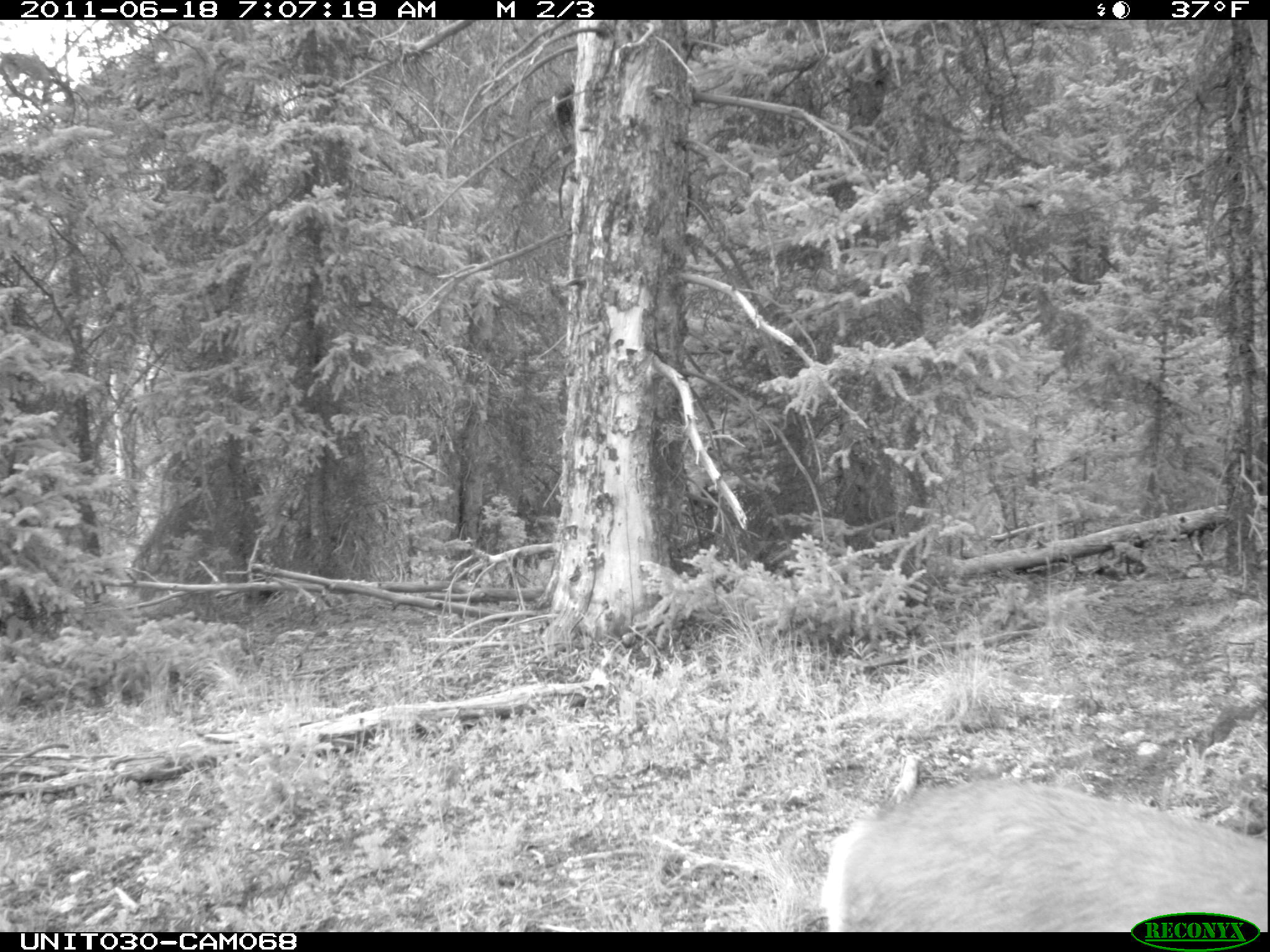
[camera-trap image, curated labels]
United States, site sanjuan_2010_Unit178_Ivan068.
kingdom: Animalia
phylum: Chordata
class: Mammalia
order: Artiodactyla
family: Cervidae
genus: Odocoileus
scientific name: Odocoileus hemionus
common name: mule deer